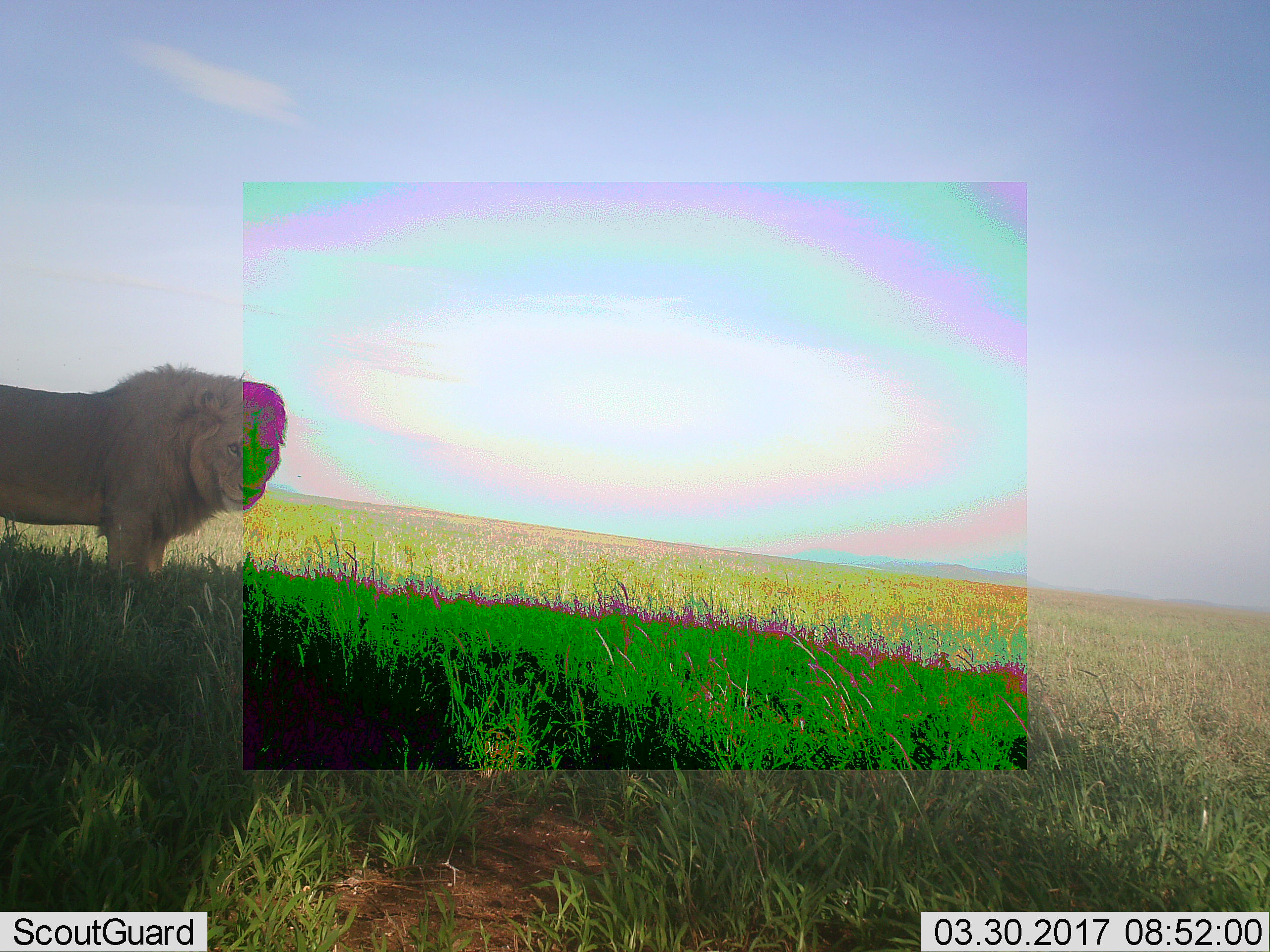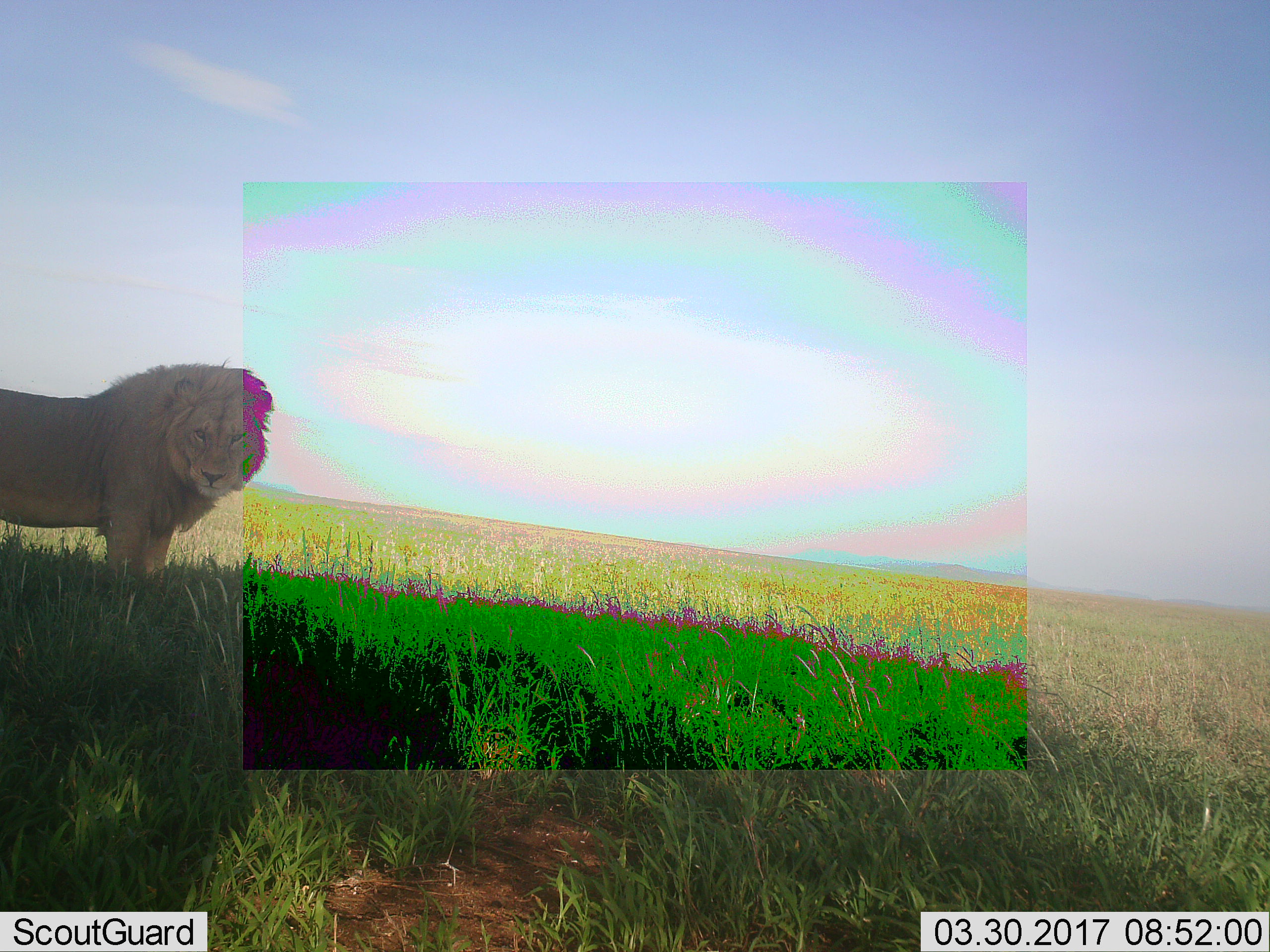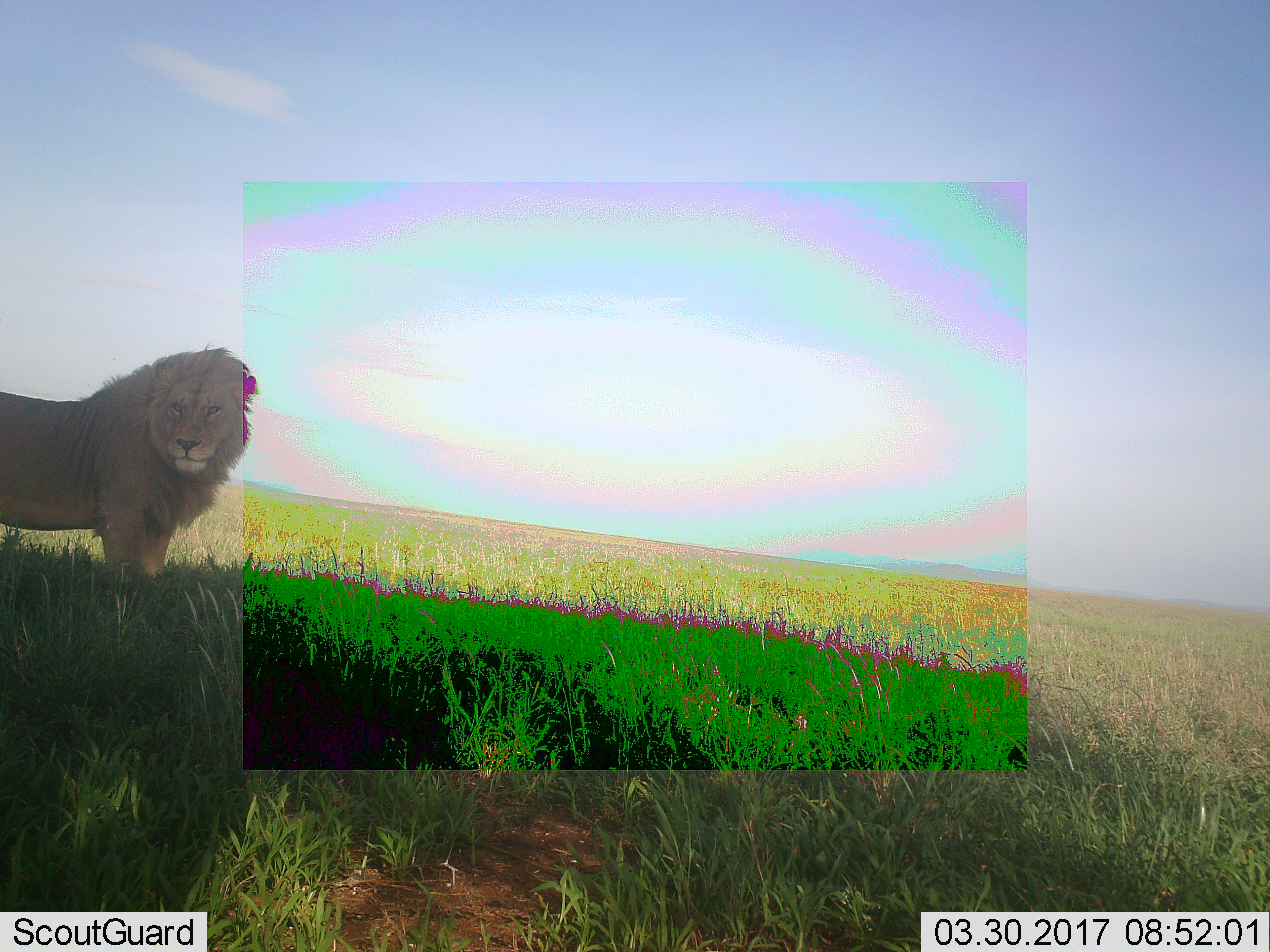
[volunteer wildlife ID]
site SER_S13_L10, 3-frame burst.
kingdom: Animalia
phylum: Chordata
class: Mammalia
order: Carnivora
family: Felidae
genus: Panthera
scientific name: Panthera leo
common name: lion male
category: lionmale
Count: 1.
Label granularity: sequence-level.